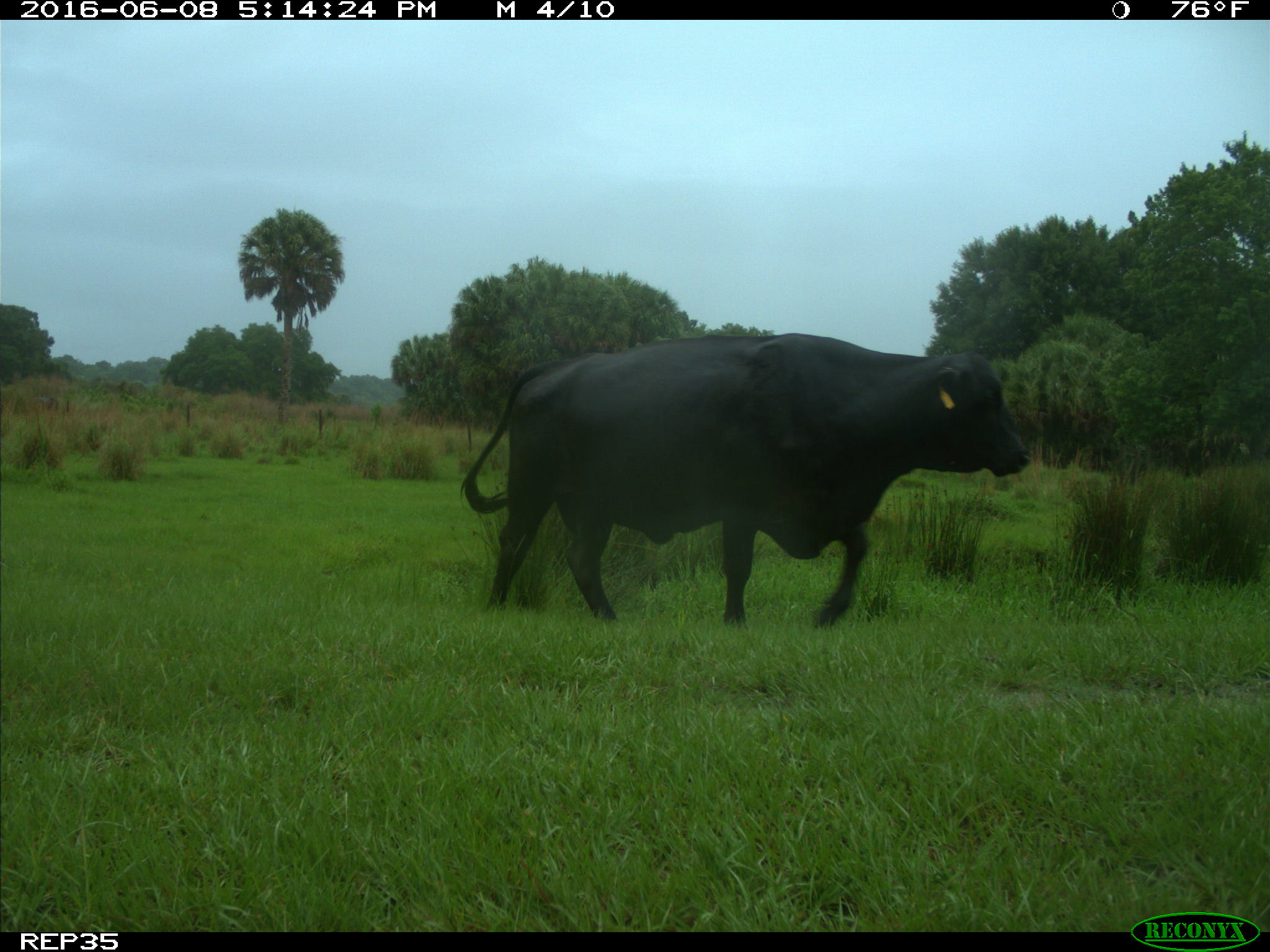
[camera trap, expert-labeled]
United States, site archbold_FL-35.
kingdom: Animalia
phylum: Chordata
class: Mammalia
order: Artiodactyla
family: Bovidae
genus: Bos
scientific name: Bos taurus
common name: domestic cow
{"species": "Bos taurus (domestic cow)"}